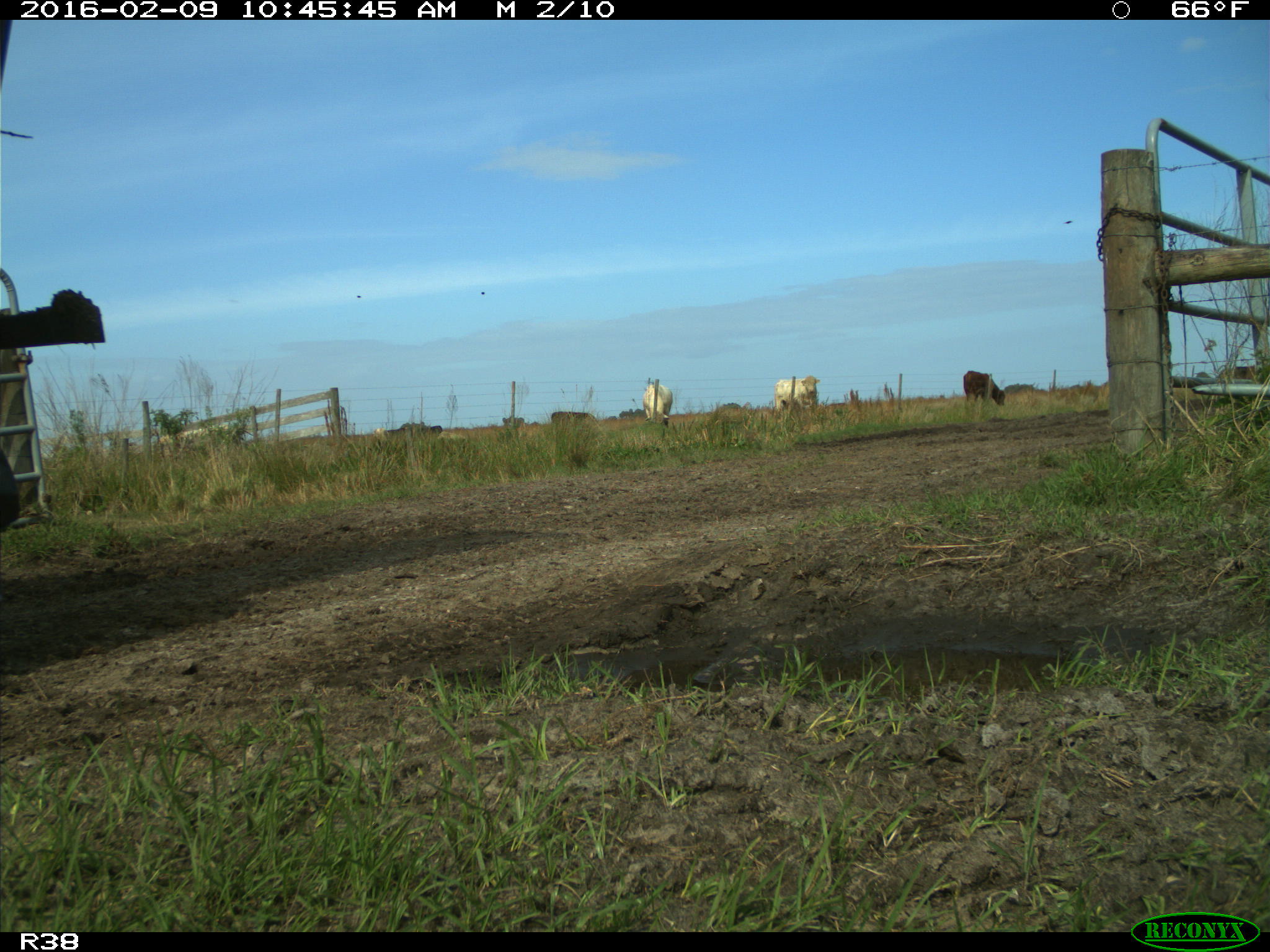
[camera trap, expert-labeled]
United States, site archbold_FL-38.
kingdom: Animalia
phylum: Chordata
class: Mammalia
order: Artiodactyla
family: Bovidae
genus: Bos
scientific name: Bos taurus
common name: domestic cow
Bos taurus (domestic cow).